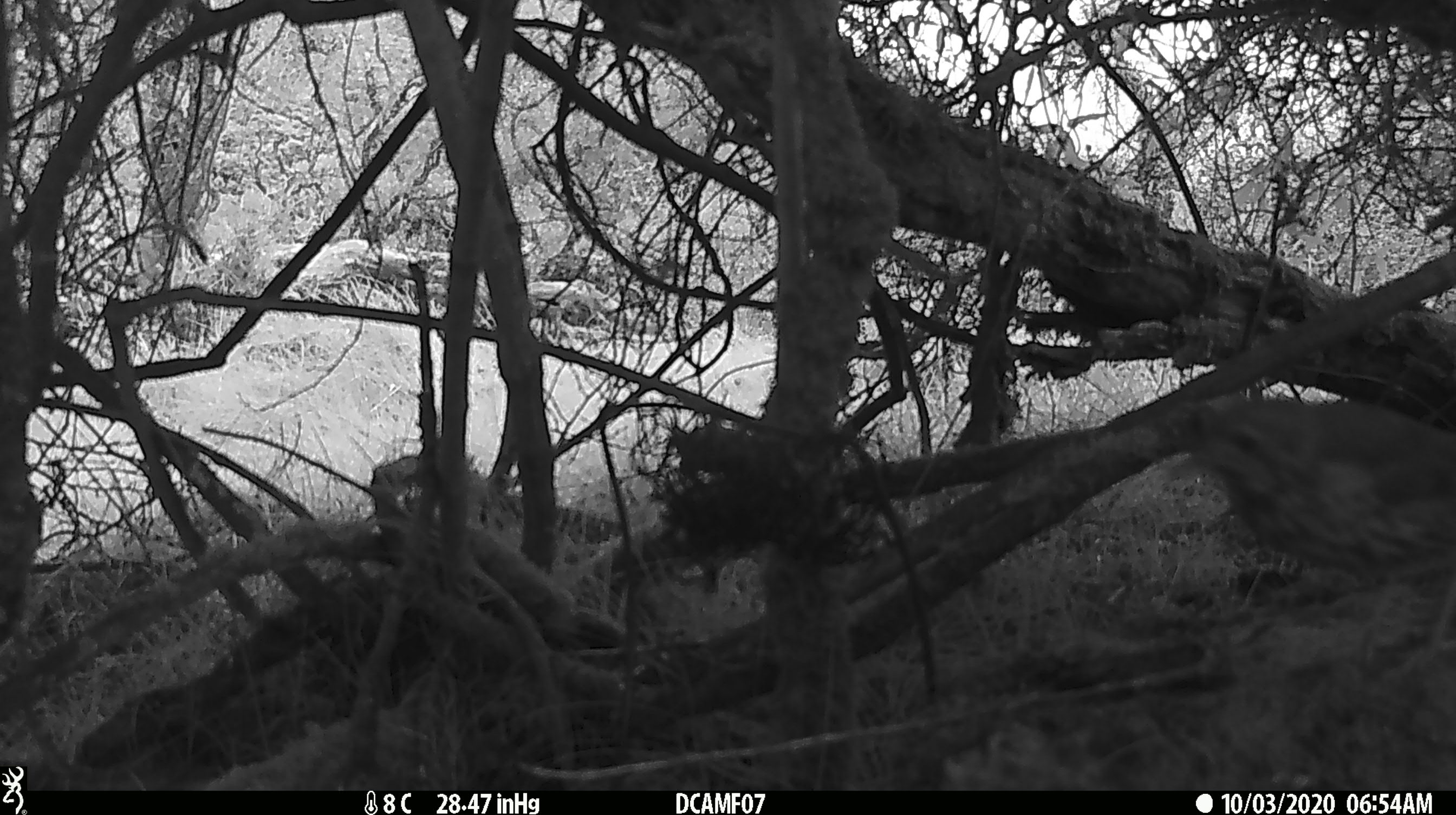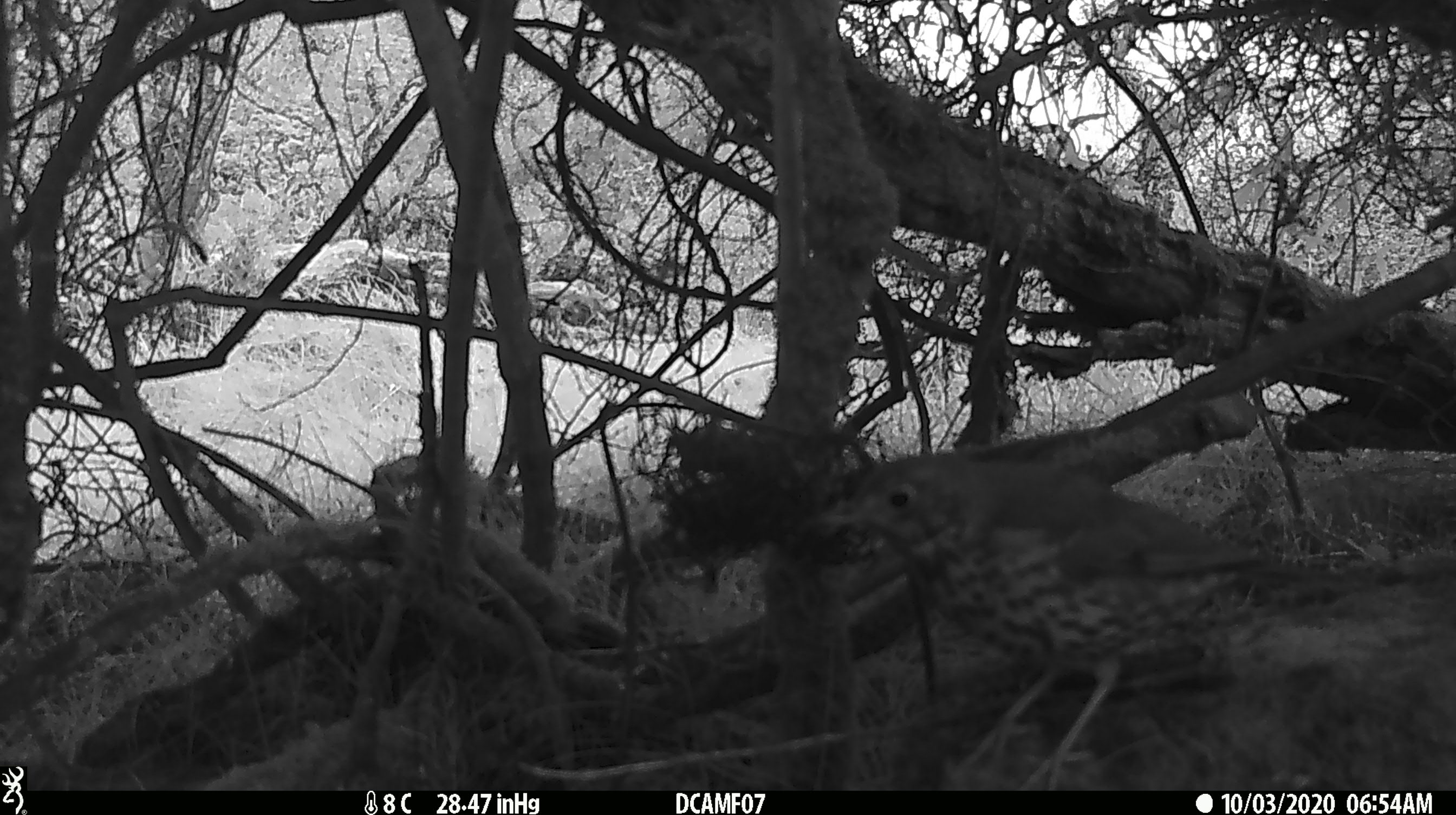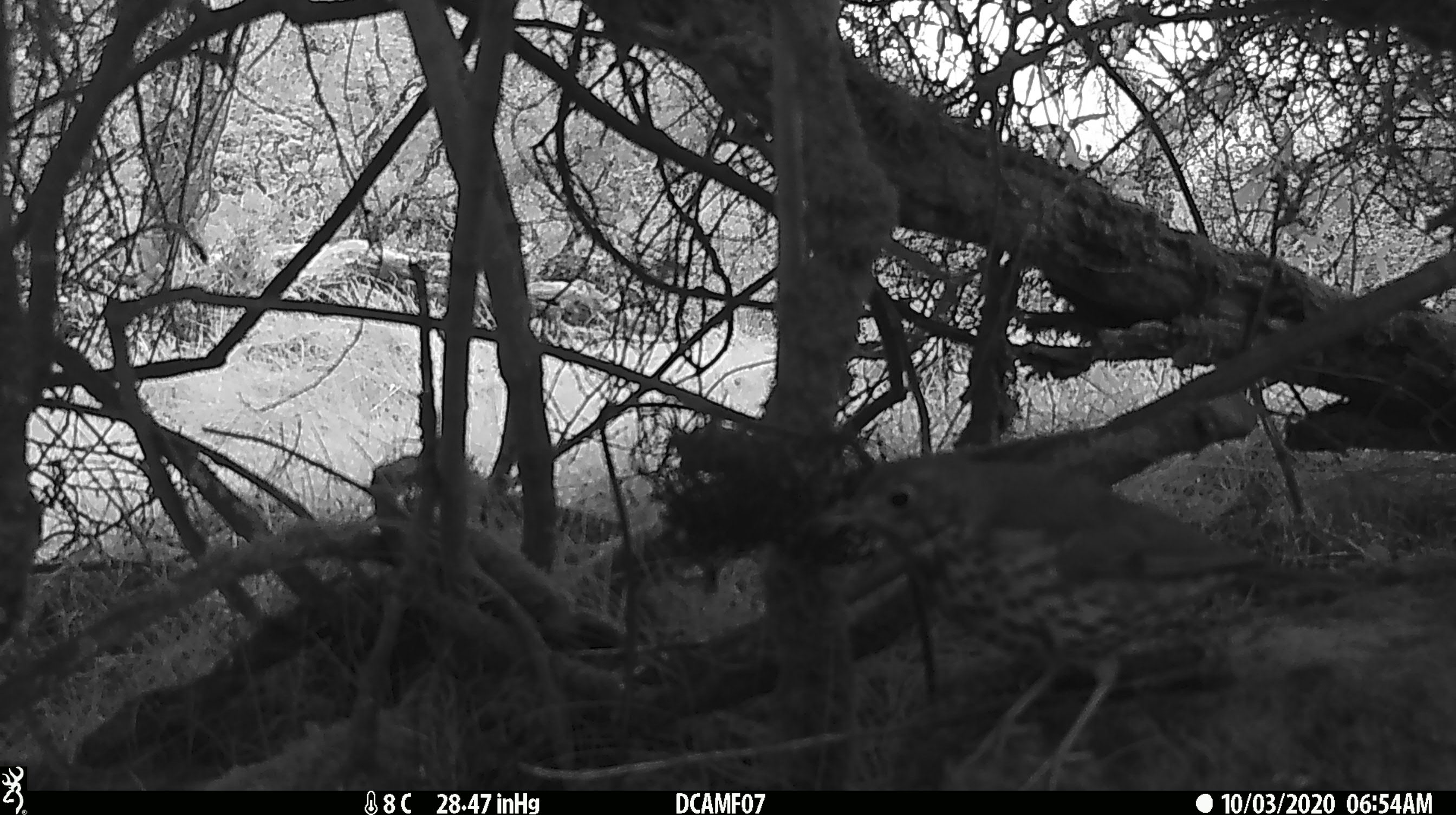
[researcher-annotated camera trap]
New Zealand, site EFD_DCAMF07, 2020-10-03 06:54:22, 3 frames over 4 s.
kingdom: Animalia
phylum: Chordata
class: Aves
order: Passeriformes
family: Turdidae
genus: Turdus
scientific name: Turdus philomelos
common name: song thrush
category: thrush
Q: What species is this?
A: Thrush (song thrush) (Turdus philomelos).